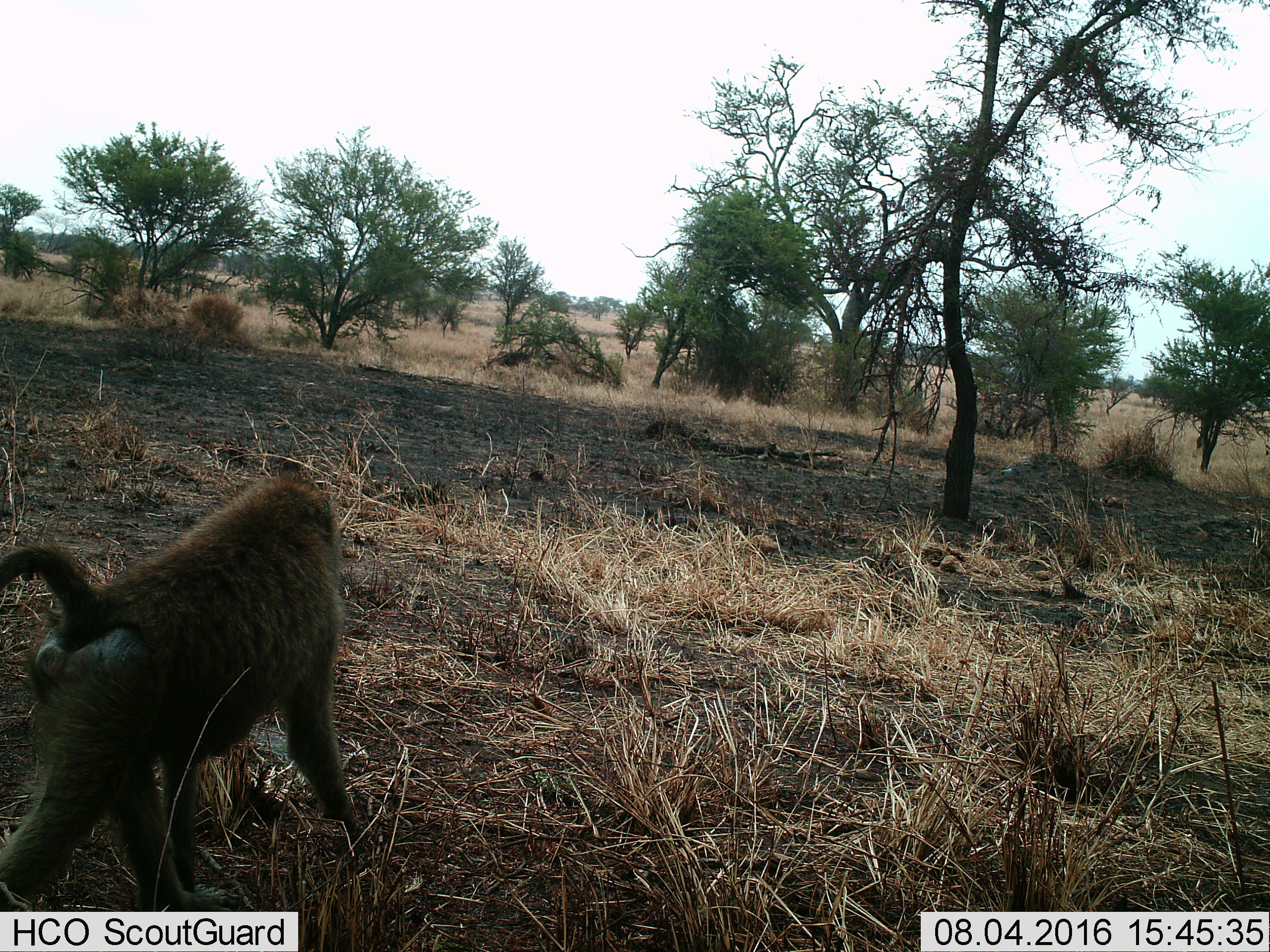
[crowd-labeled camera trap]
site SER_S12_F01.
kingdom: Animalia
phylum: Chordata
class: Mammalia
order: Primates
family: Cercopithecidae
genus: Papio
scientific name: Papio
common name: baboon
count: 1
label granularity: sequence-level